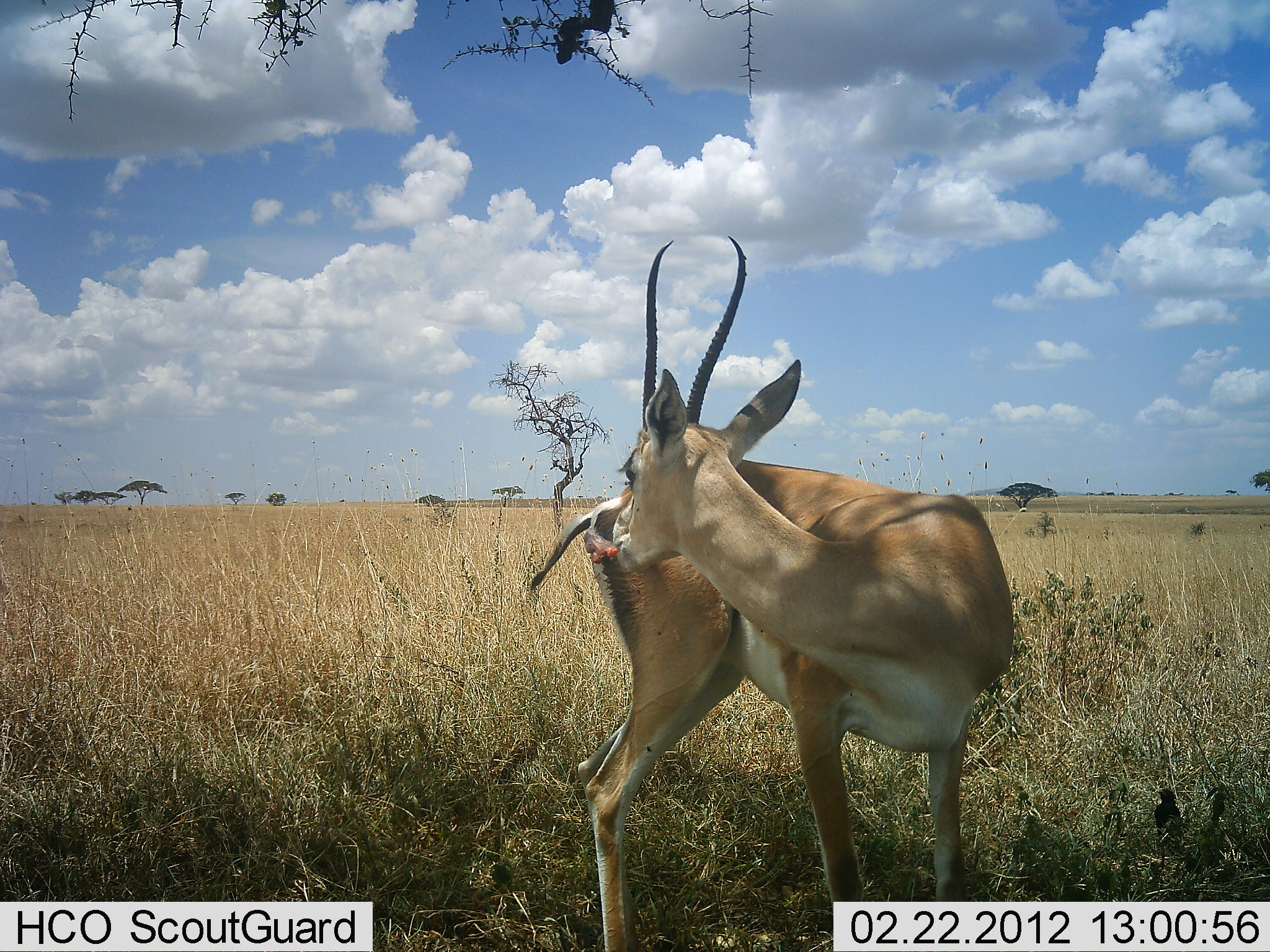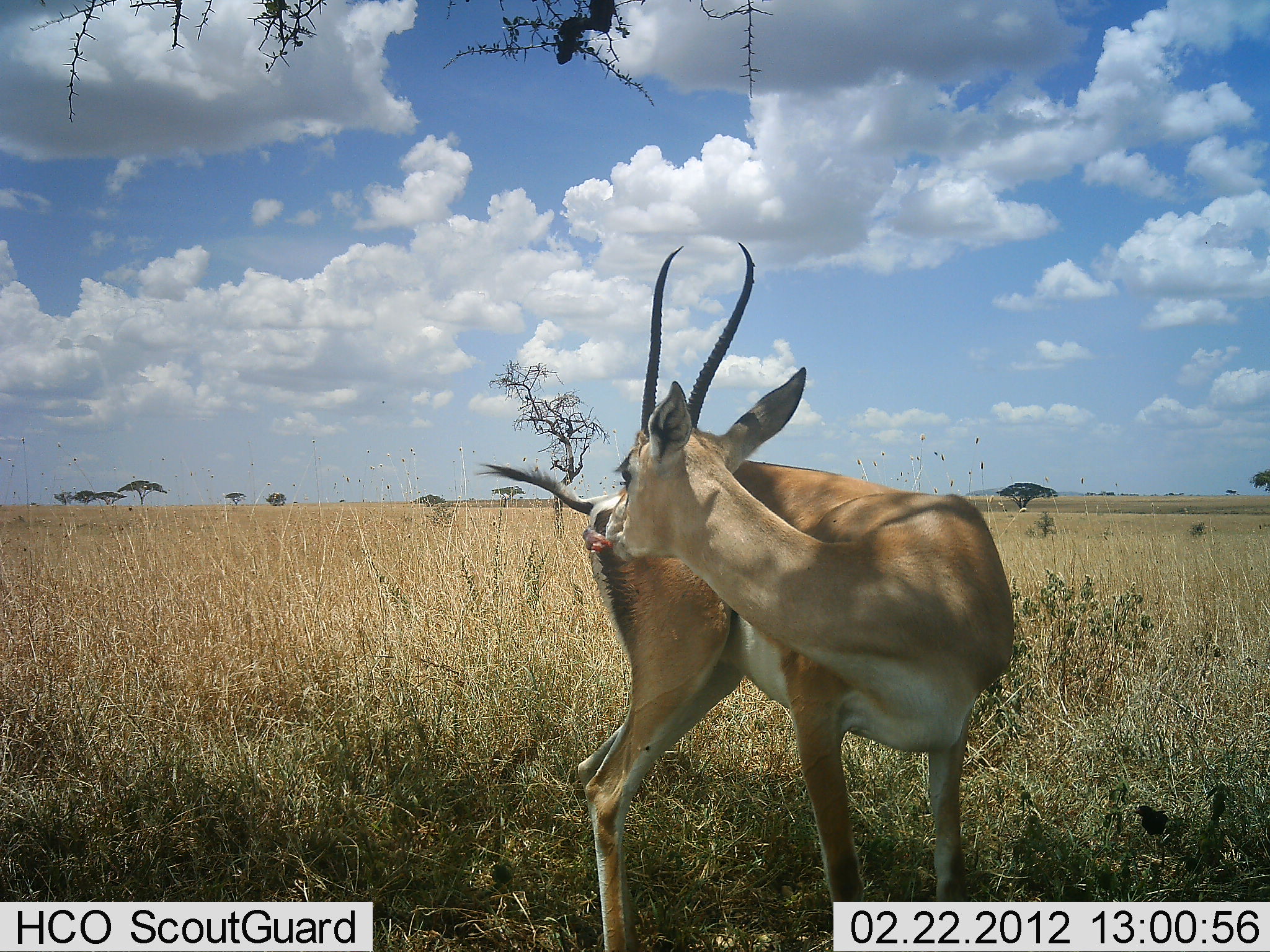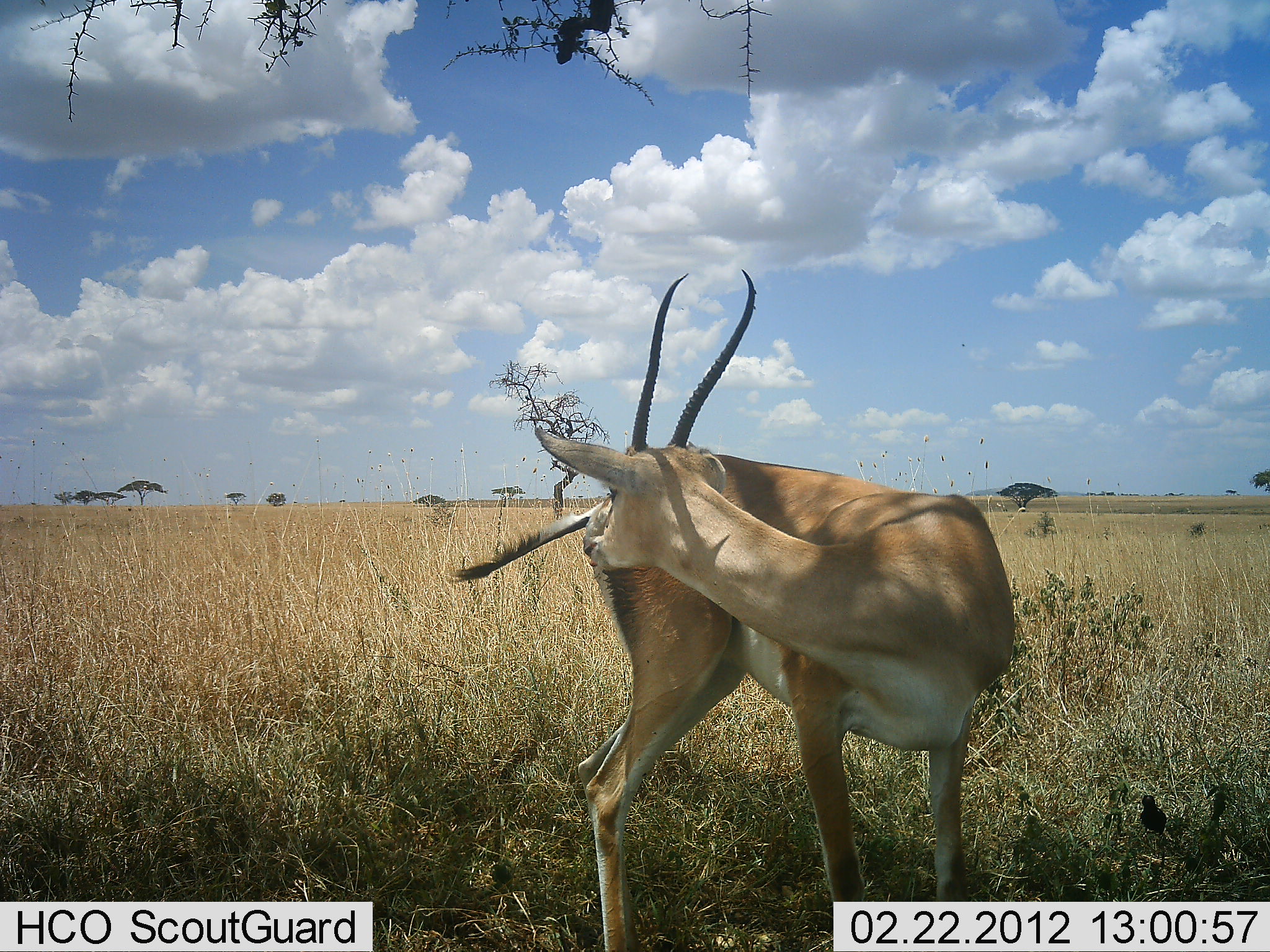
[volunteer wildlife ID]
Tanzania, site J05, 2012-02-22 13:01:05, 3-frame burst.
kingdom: Animalia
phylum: Chordata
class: Mammalia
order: Artiodactyla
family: Bovidae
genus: Nanger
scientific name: Nanger granti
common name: grant's gazelle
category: gazellegrants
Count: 1.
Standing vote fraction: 85%.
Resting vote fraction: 3%.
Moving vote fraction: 12%.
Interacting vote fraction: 12%.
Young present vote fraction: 0%.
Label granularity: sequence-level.